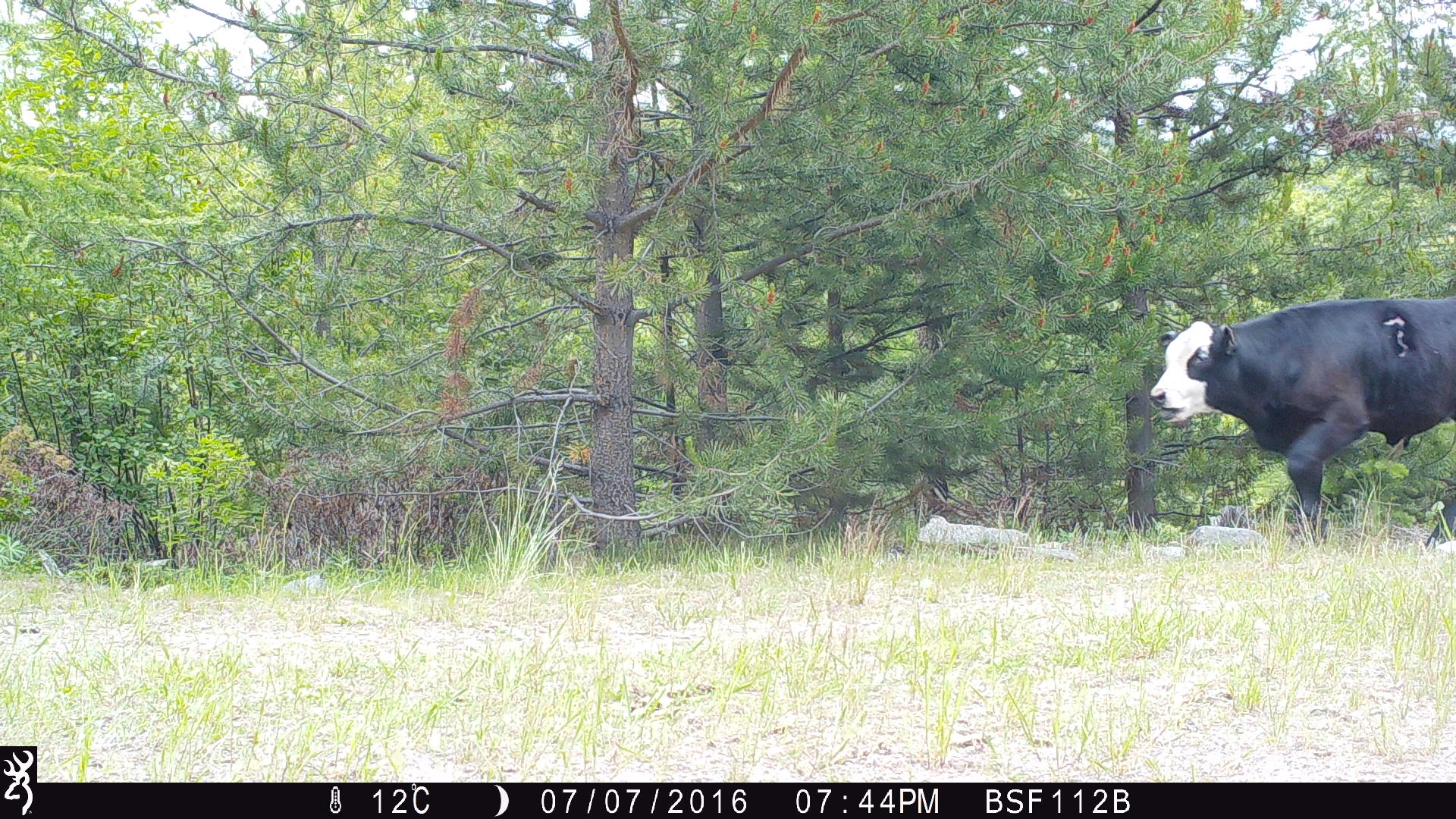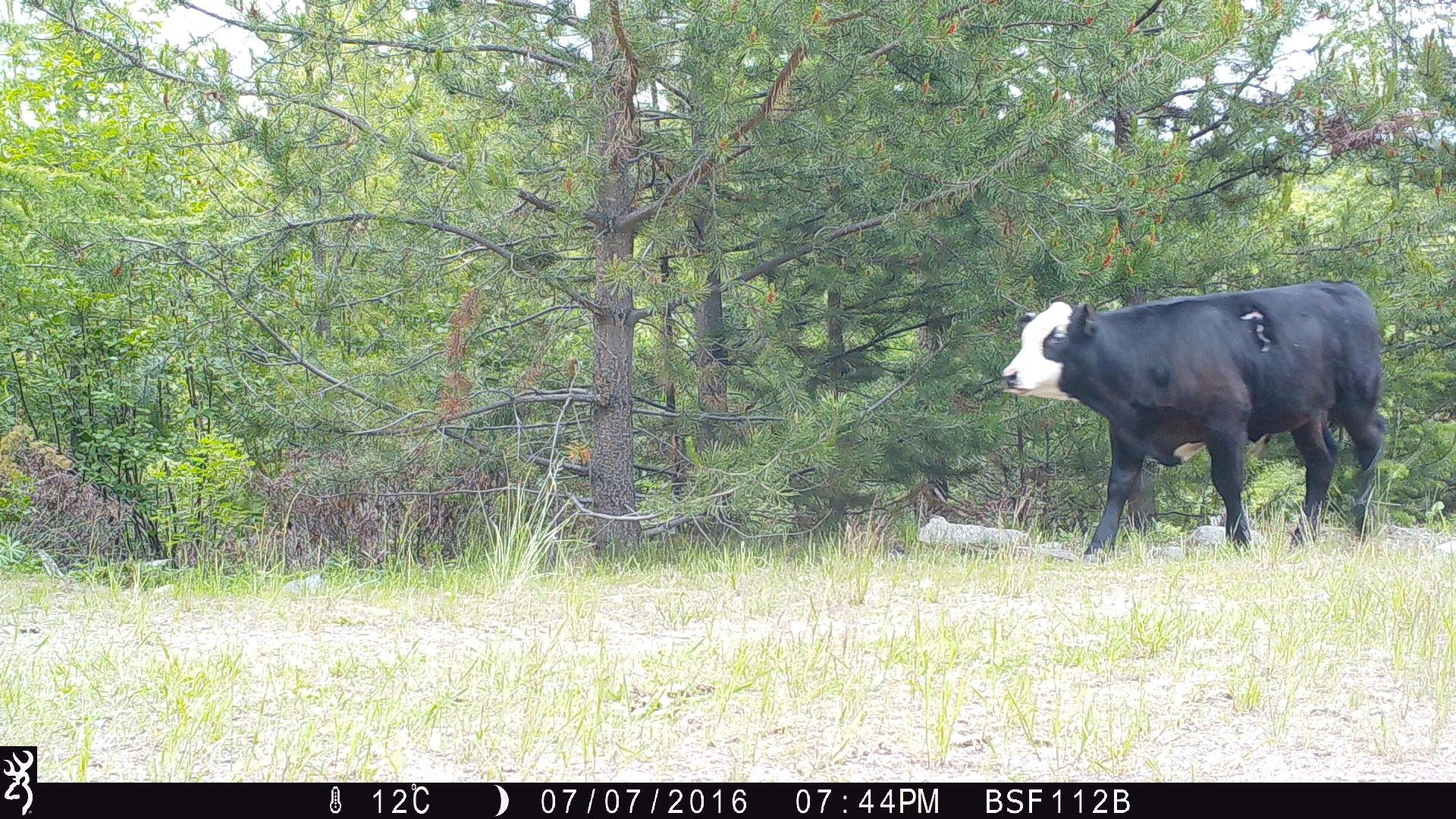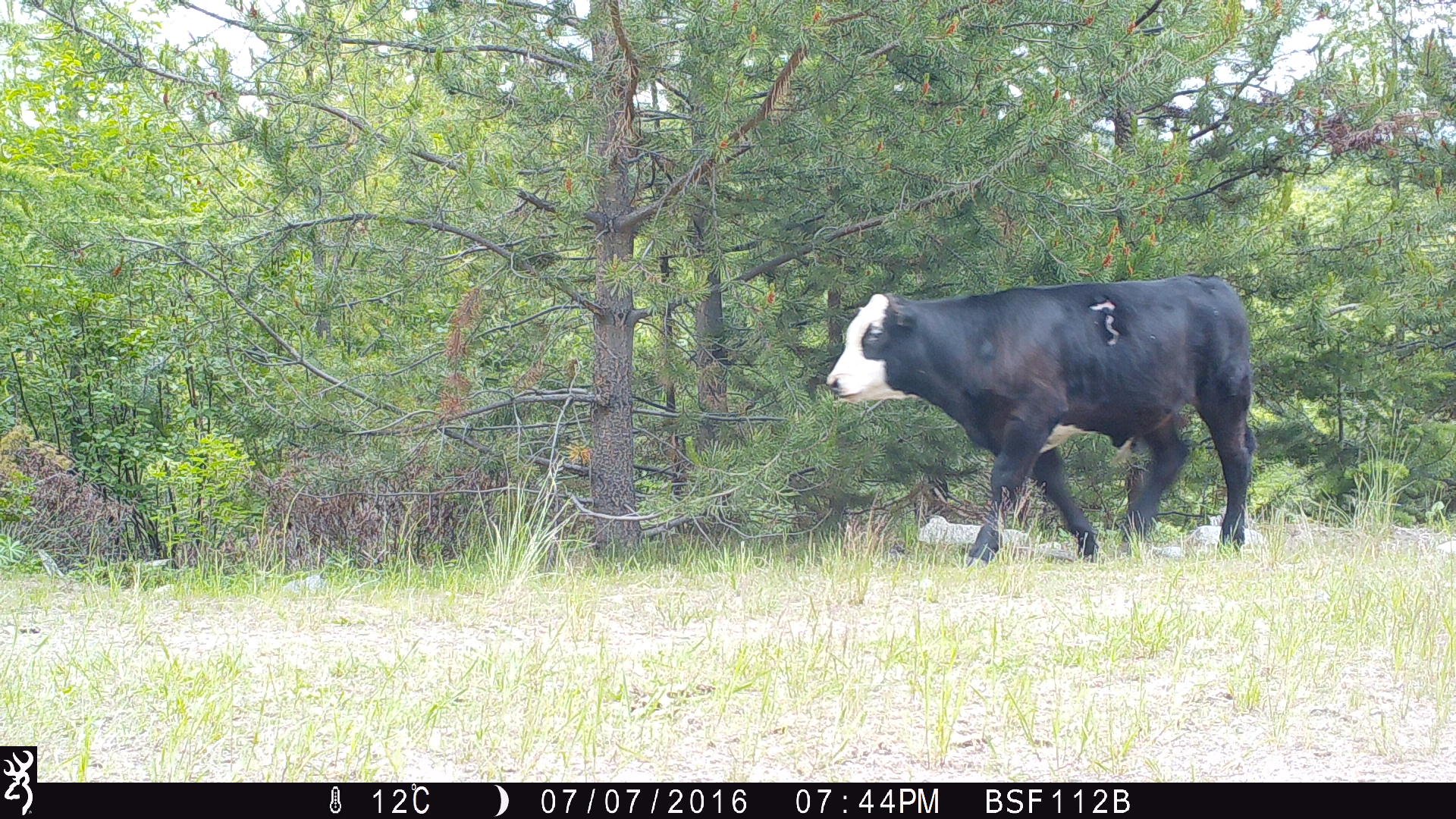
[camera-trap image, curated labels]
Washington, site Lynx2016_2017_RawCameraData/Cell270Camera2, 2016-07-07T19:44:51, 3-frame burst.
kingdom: Animalia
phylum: Chordata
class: Mammalia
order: Artiodactyla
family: Bovidae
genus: Bos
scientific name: Bos taurus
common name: domestic cattle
Domestic cattle (Bos taurus). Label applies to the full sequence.